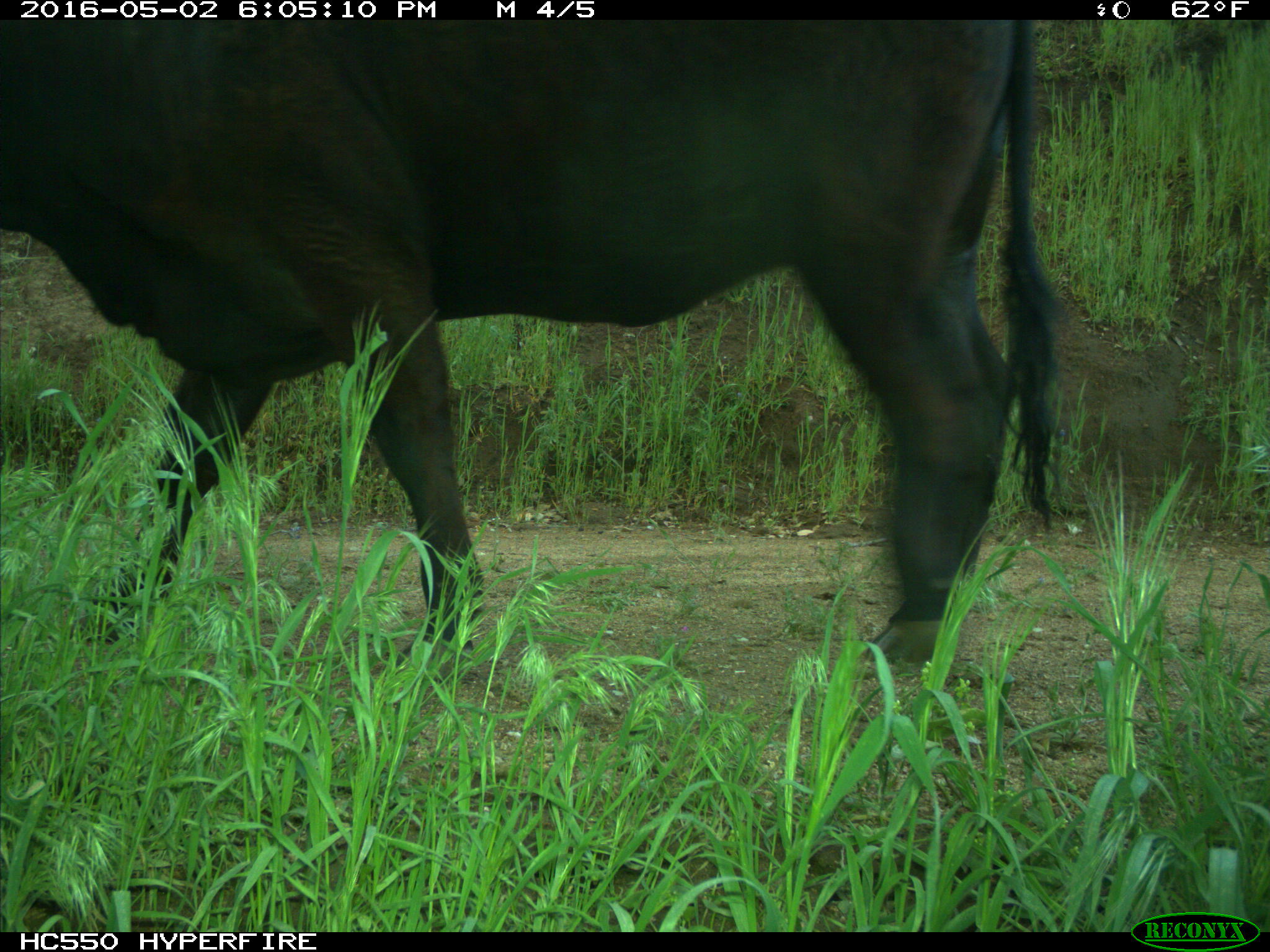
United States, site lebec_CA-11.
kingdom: Animalia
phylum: Chordata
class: Mammalia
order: Artiodactyla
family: Bovidae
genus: Bos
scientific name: Bos taurus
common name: domestic cow